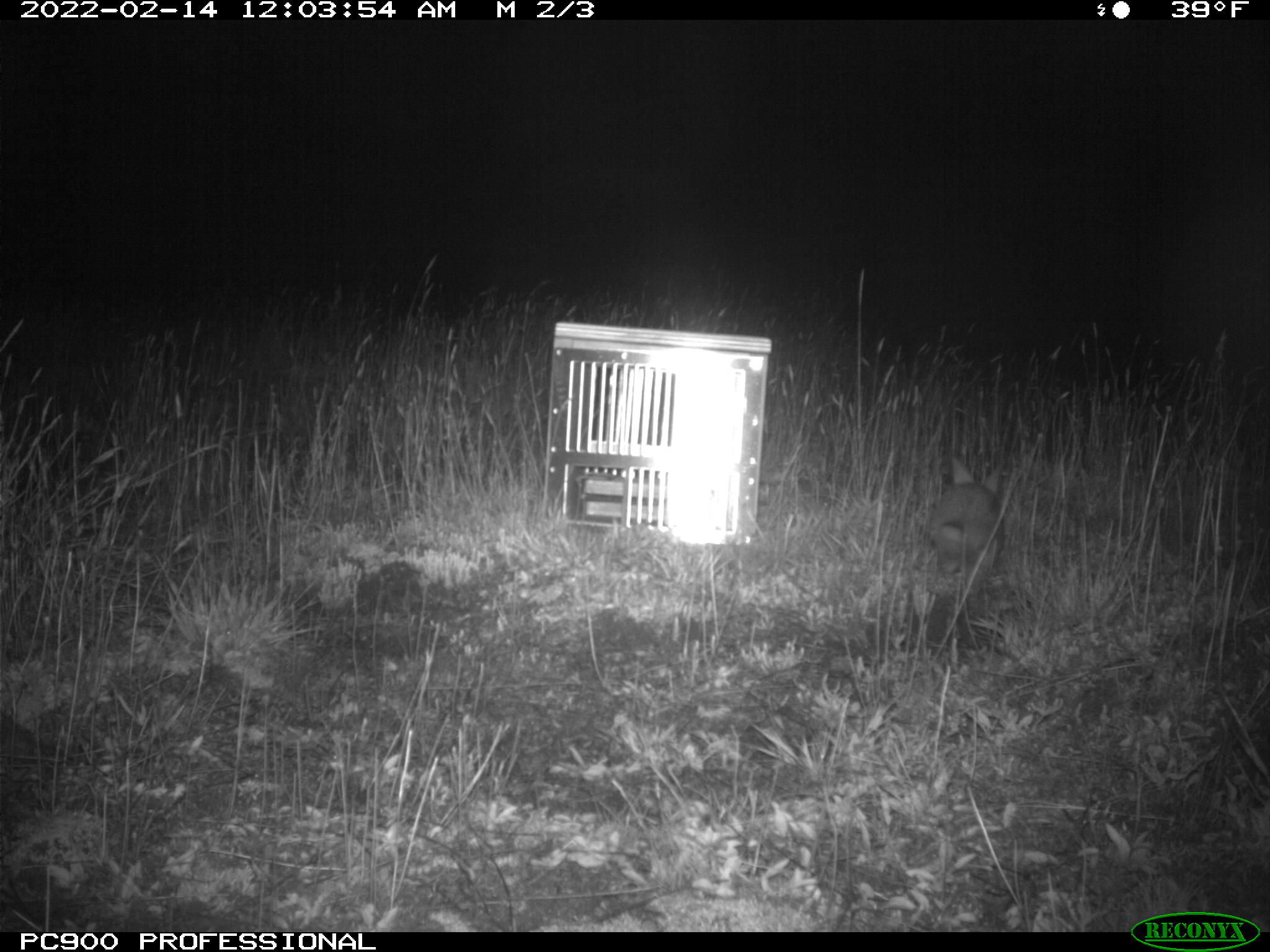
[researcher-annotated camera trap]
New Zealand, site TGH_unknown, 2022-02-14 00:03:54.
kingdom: Animalia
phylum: Chordata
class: Mammalia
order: Lagomorpha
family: Leporidae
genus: Oryctolagus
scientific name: Oryctolagus cuniculus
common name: european rabbit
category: rabbit